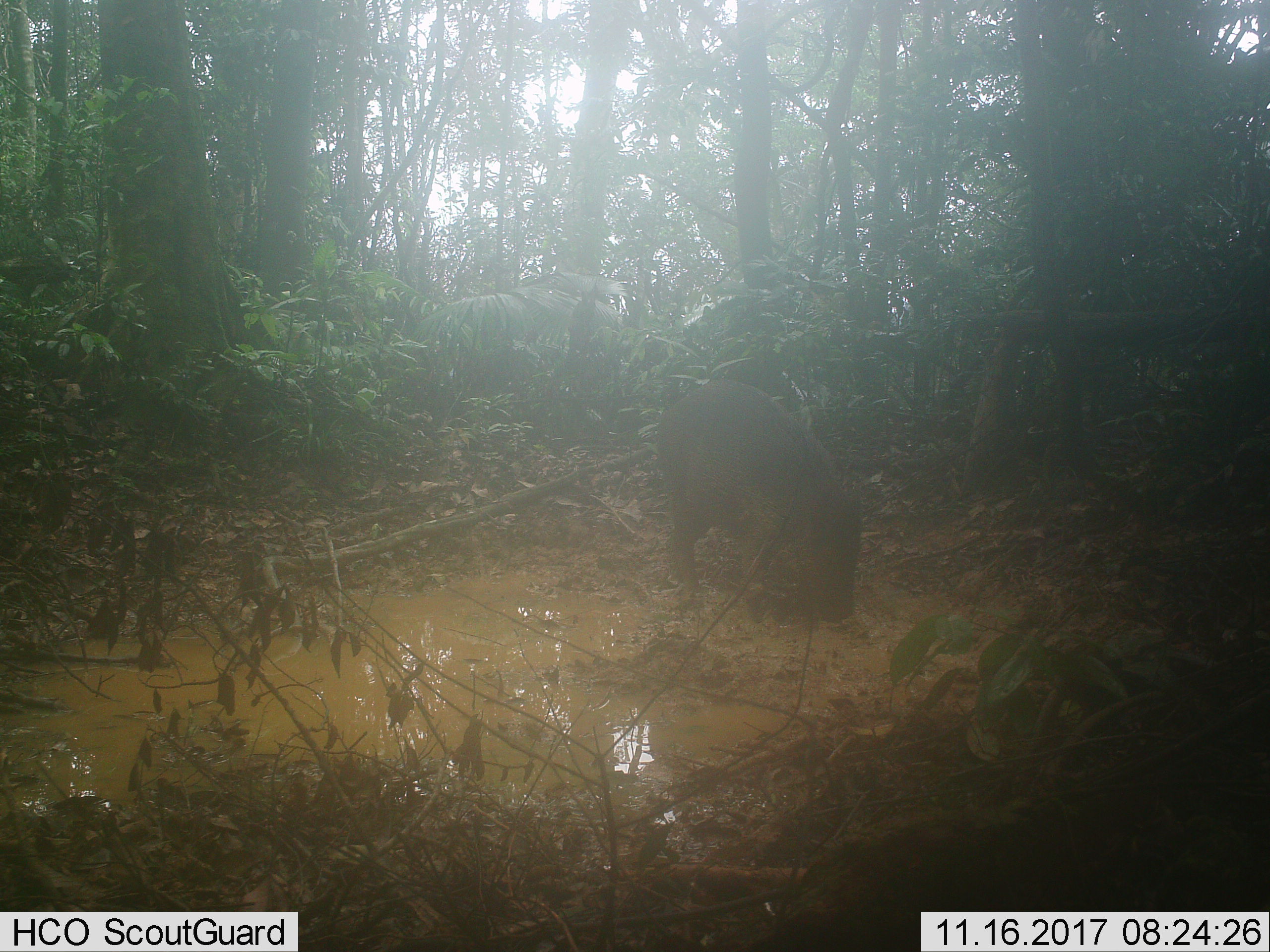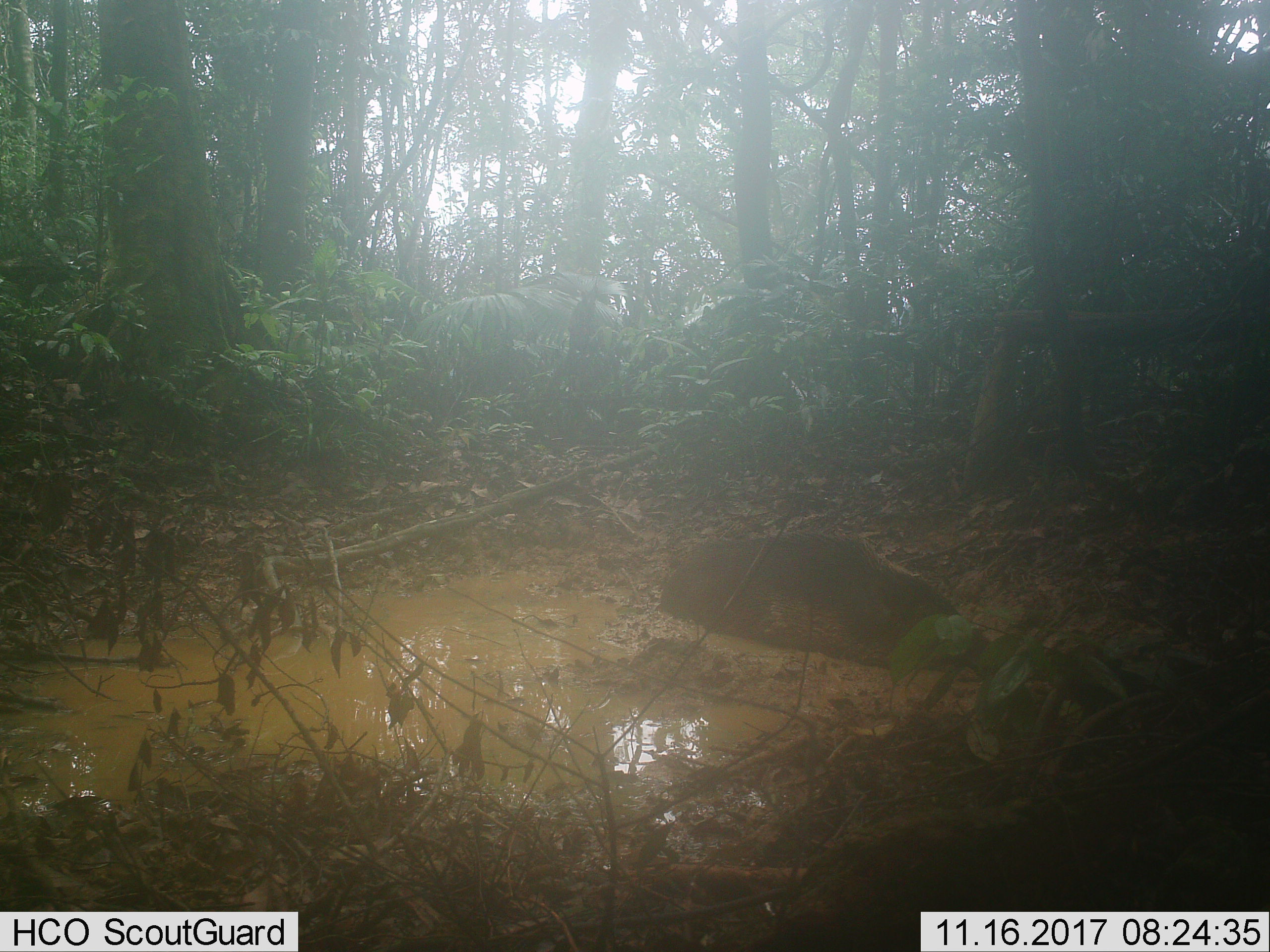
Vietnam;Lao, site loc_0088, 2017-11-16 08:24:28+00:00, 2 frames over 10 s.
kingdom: Animalia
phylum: Chordata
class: Mammalia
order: Artiodactyla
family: Suidae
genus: Sus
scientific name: Sus scrofa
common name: eurasian wild pig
Eurasian wild pig (Sus scrofa). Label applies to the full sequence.